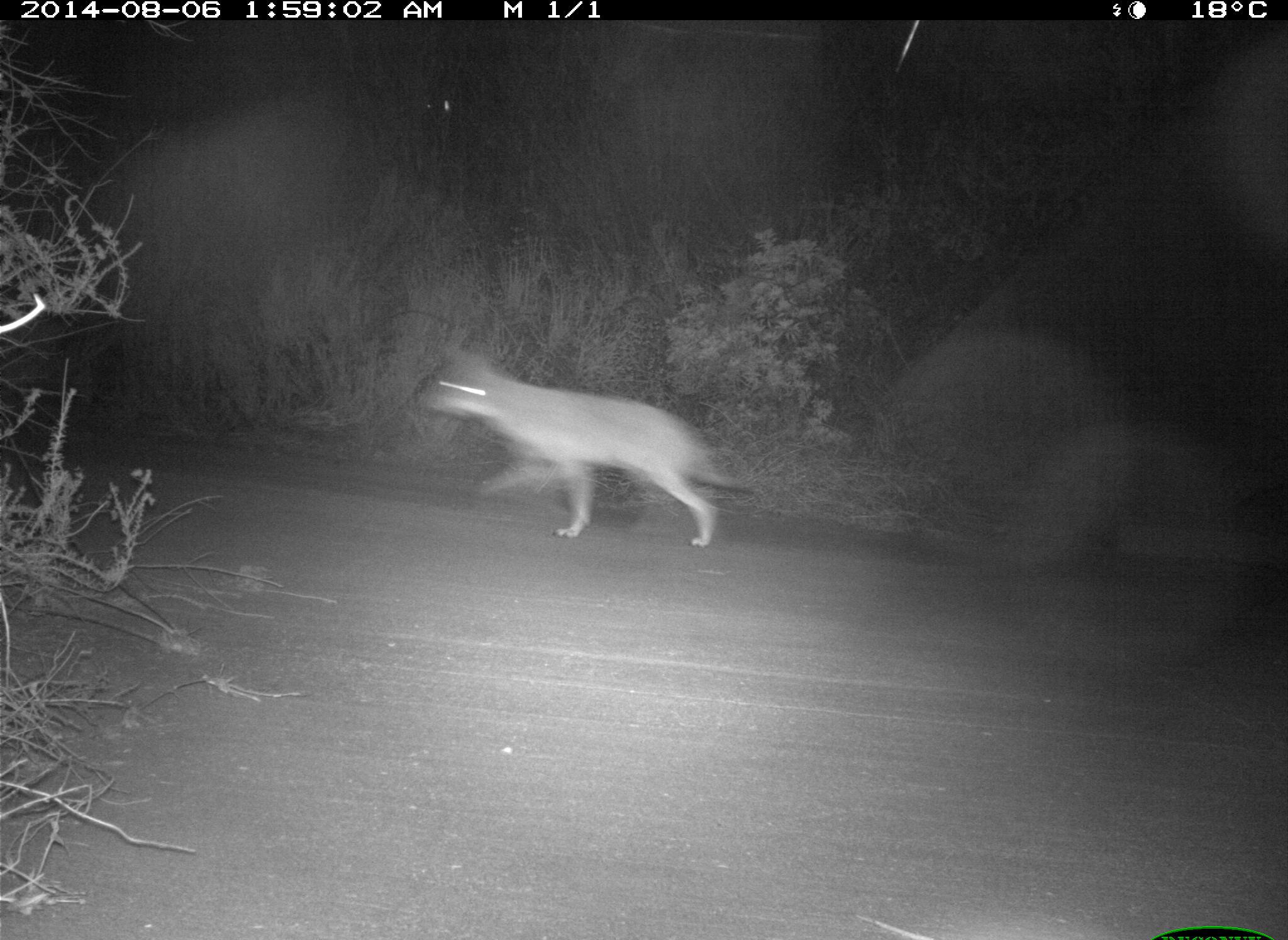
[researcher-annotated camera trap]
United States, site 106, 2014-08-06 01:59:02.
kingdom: Animalia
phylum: Chordata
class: Mammalia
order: Carnivora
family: Canidae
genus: Canis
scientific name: Canis latrans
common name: coyote